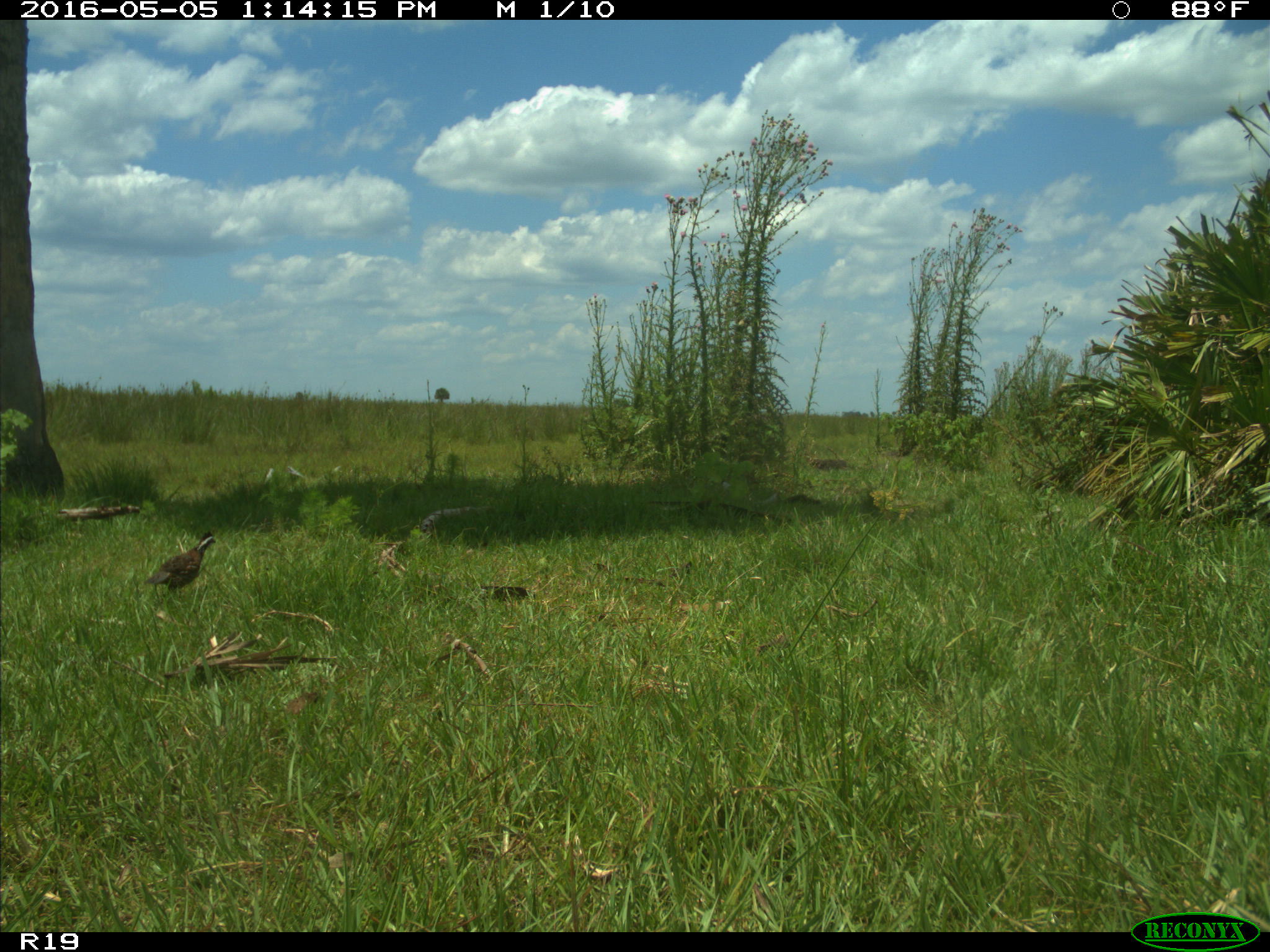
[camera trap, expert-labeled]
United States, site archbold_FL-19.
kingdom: Animalia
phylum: Chordata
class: Aves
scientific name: Aves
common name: birds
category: unidentified bird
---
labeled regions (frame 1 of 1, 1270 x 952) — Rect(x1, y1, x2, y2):
animal: Rect(145, 531, 216, 601)